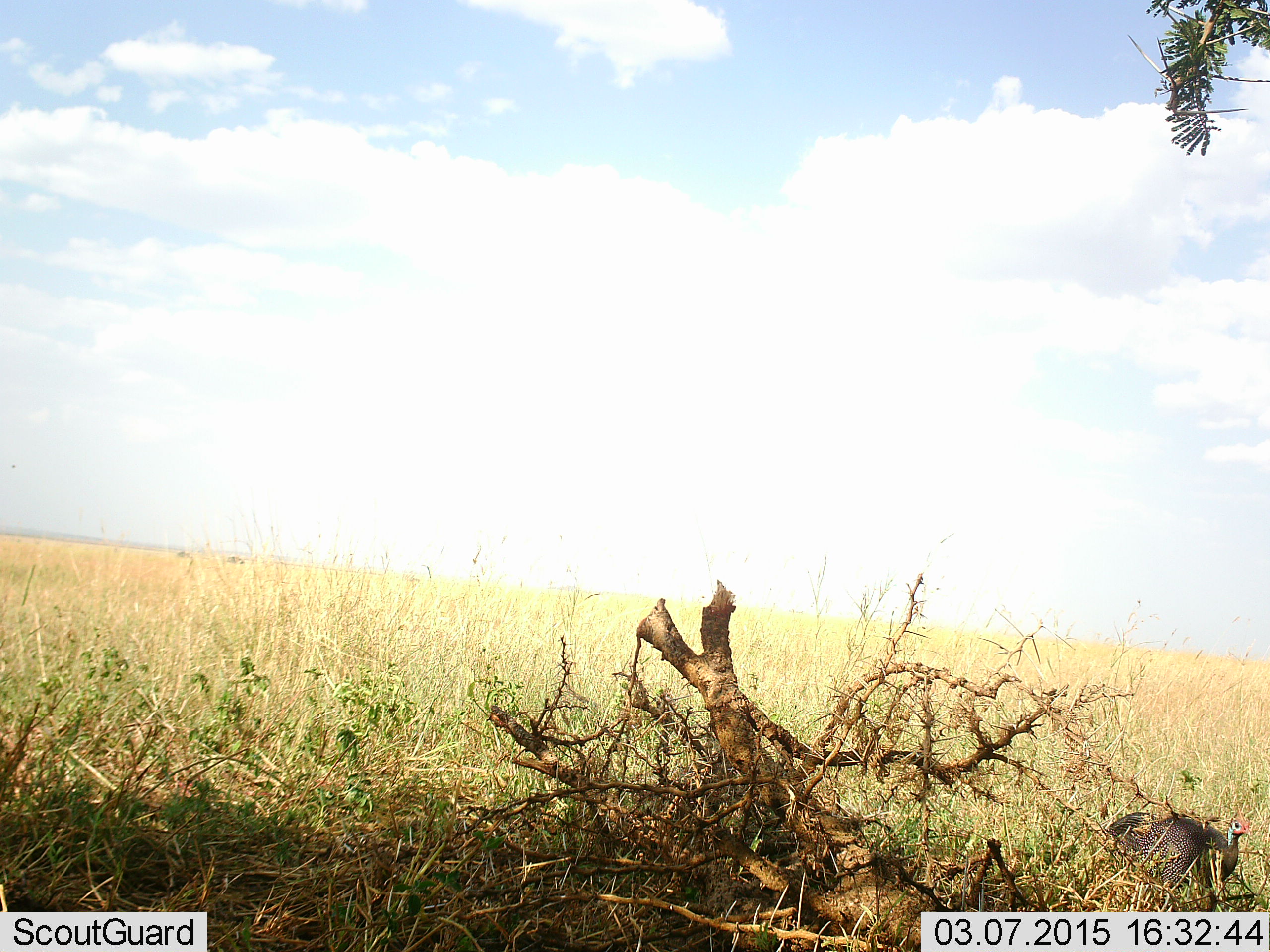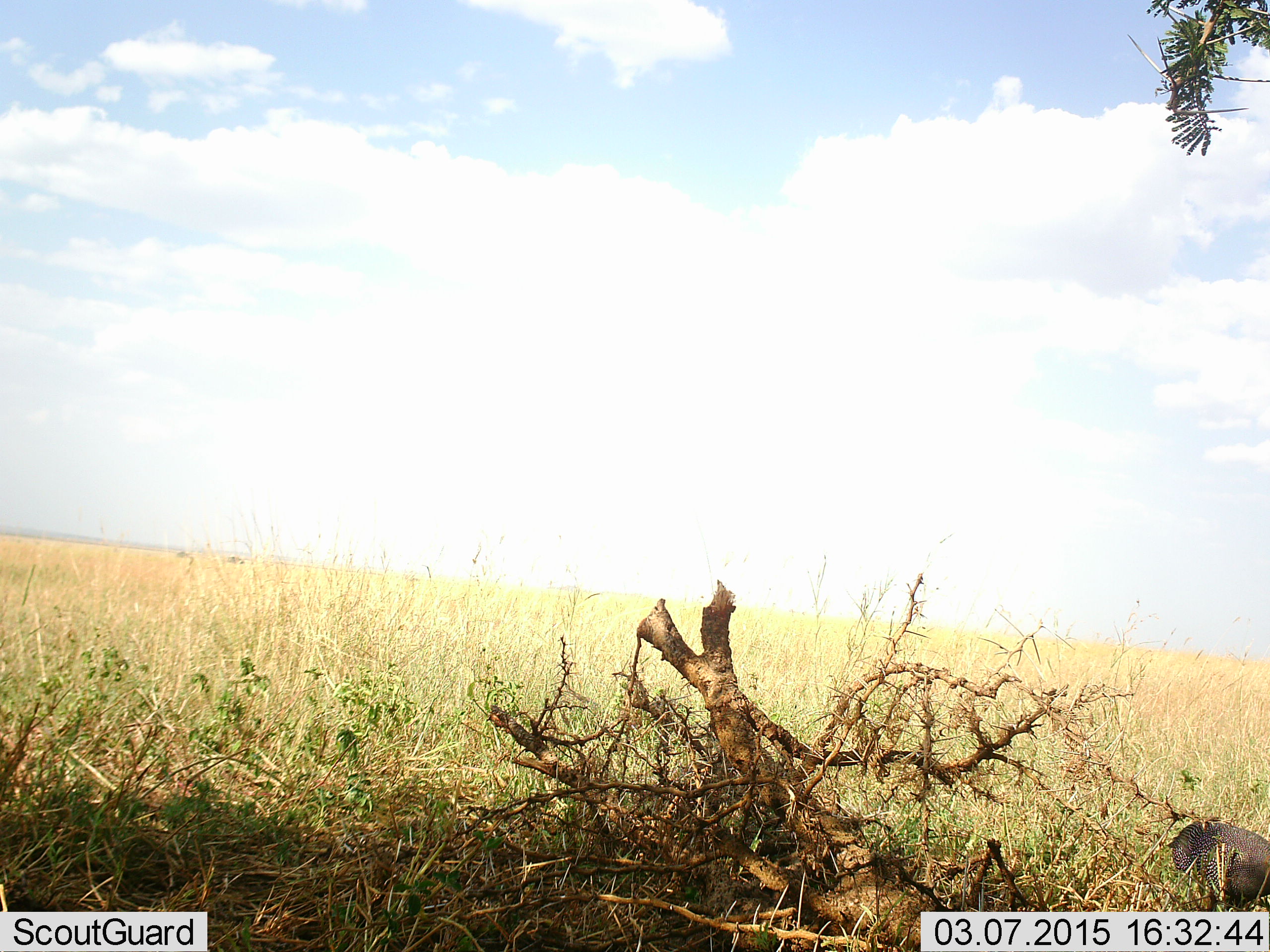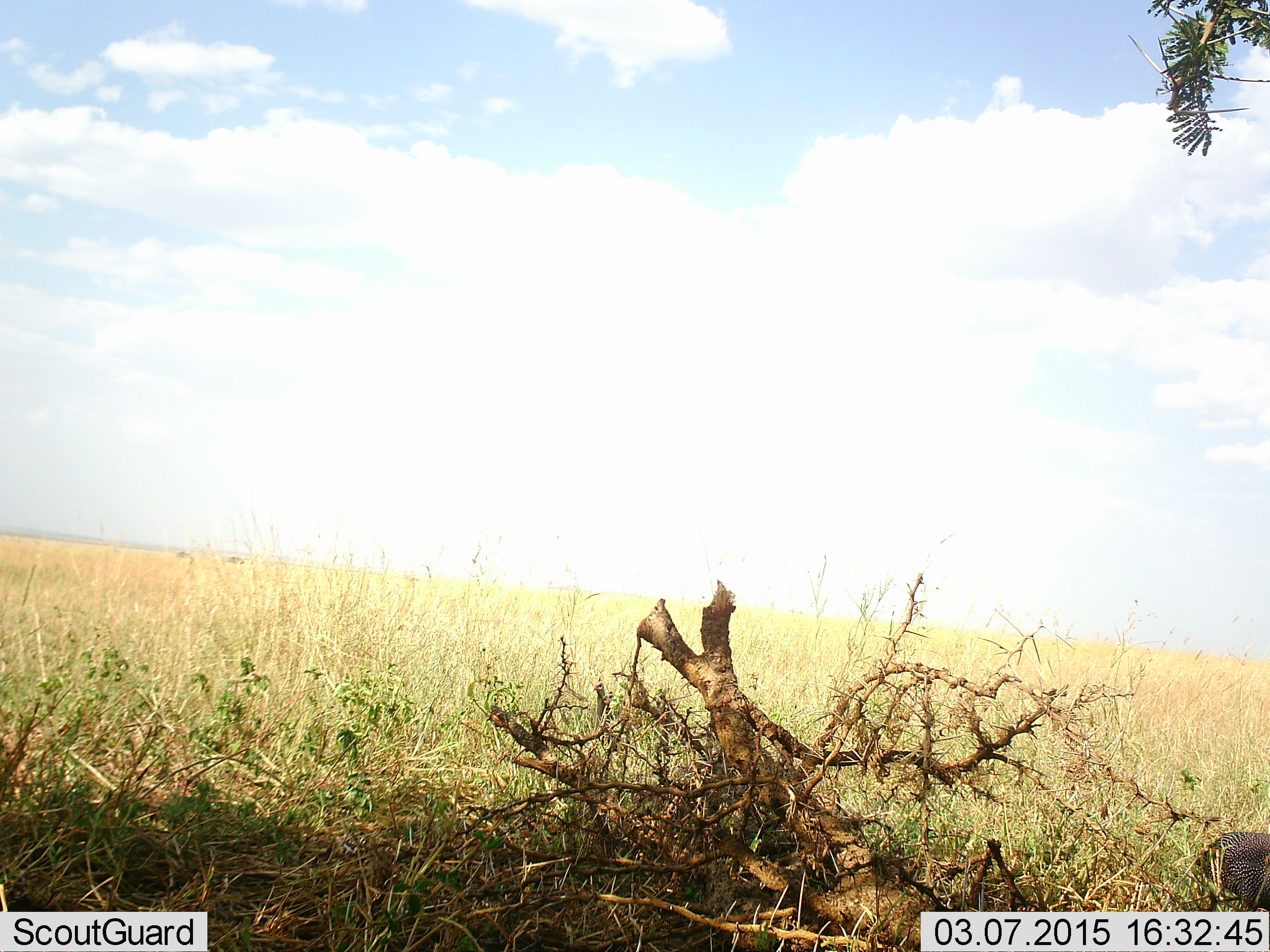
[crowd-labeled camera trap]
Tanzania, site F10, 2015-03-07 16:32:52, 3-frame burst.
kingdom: Animalia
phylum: Chordata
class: Aves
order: Galliformes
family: Numididae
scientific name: Numididae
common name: guinea fowl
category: guineafowl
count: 2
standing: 0%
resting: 0%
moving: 100%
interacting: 0%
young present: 0%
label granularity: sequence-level